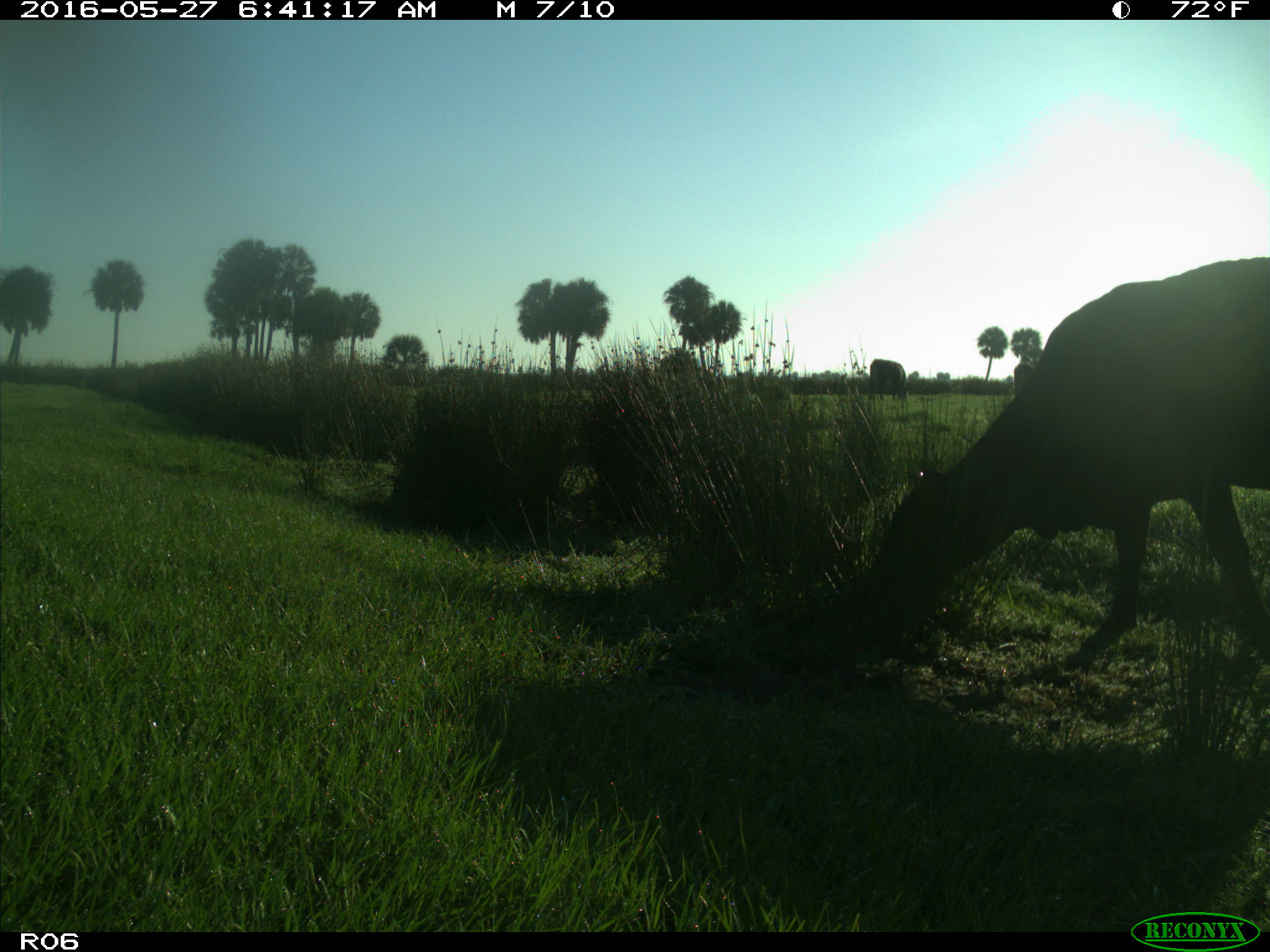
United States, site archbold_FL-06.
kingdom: Animalia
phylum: Chordata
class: Mammalia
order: Artiodactyla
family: Bovidae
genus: Bos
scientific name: Bos taurus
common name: domestic cow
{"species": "Bos taurus (domestic cow)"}